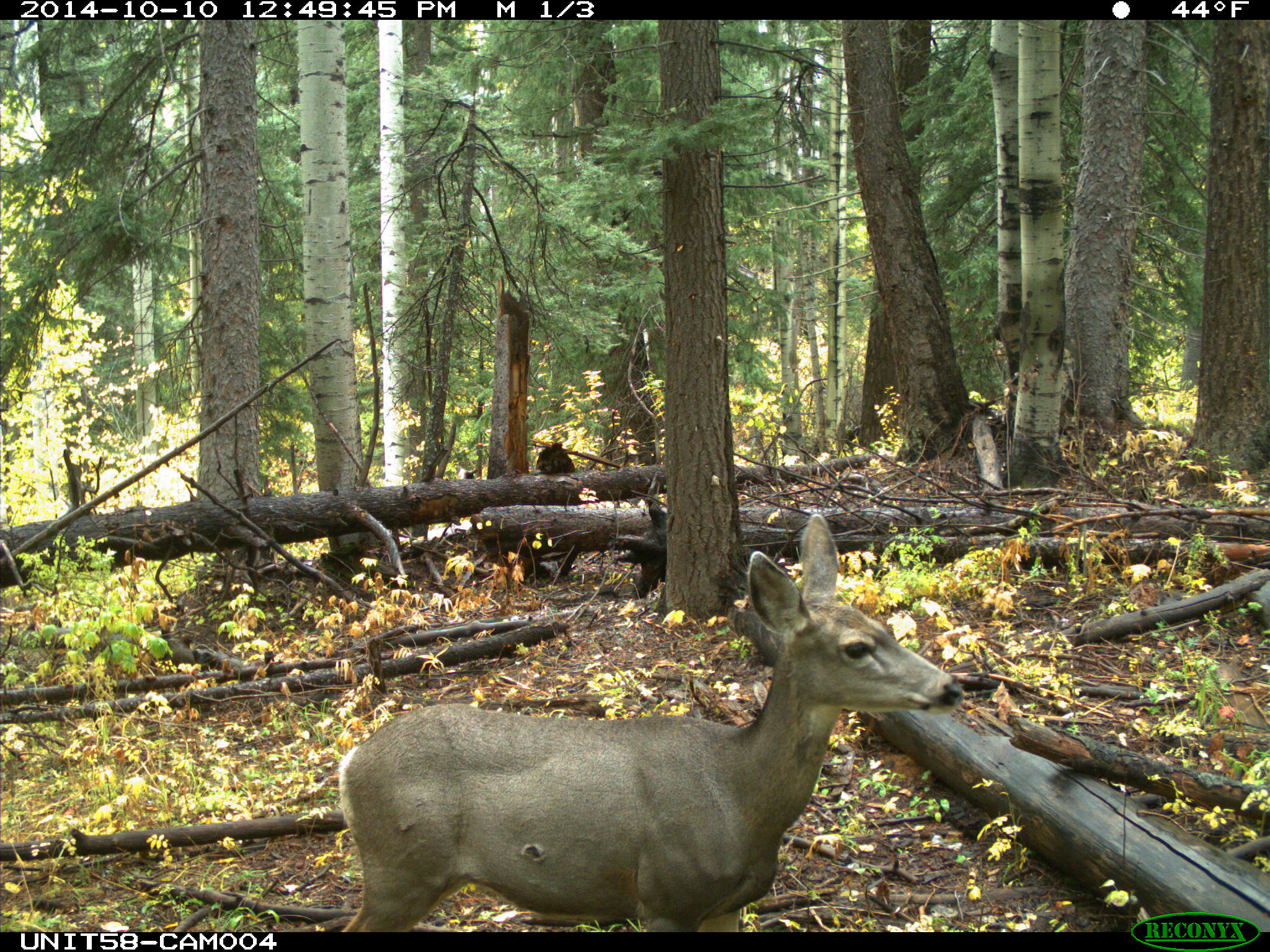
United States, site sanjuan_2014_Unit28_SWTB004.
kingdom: Animalia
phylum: Chordata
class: Mammalia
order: Artiodactyla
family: Cervidae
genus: Odocoileus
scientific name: Odocoileus hemionus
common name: mule deer